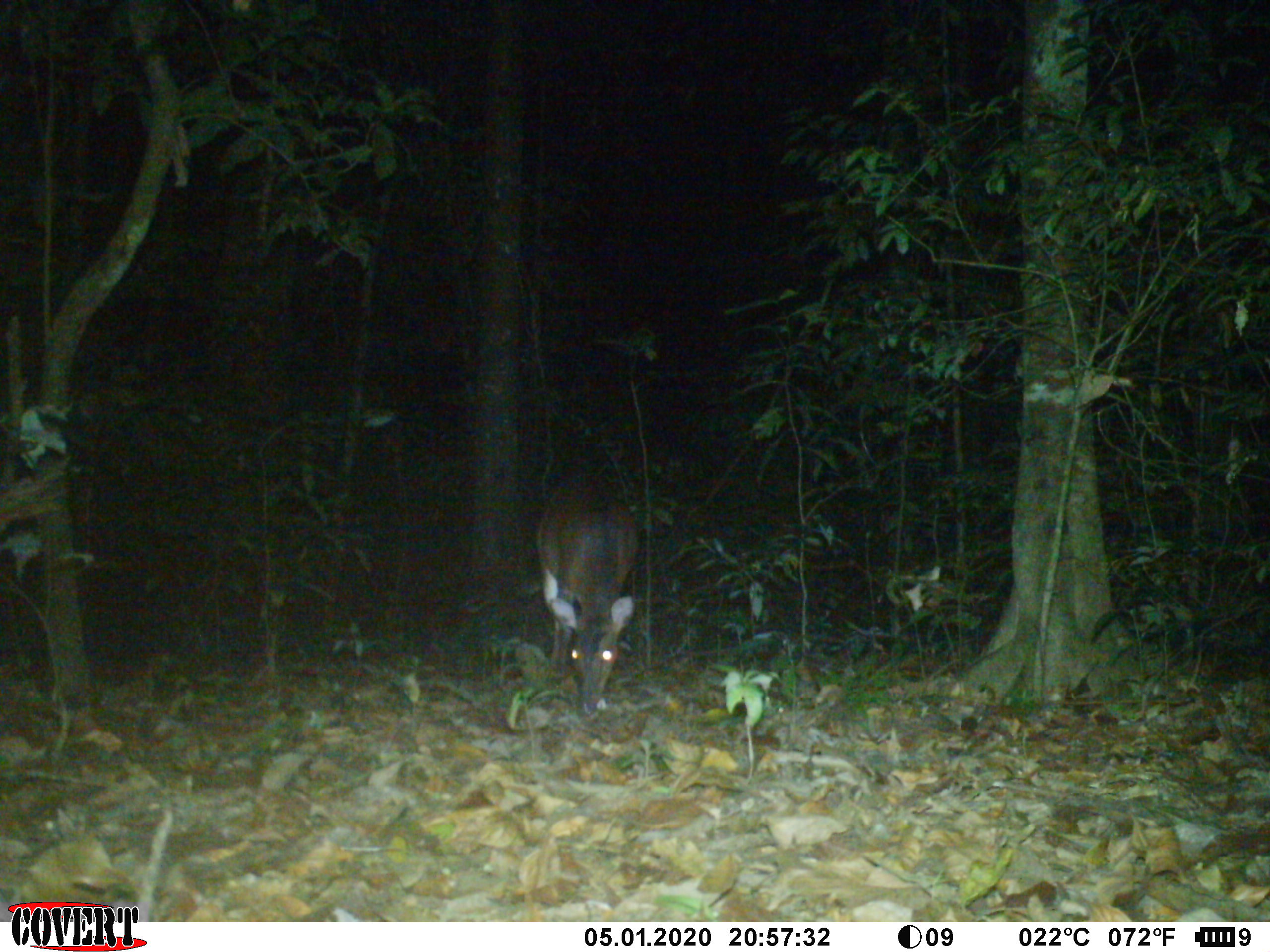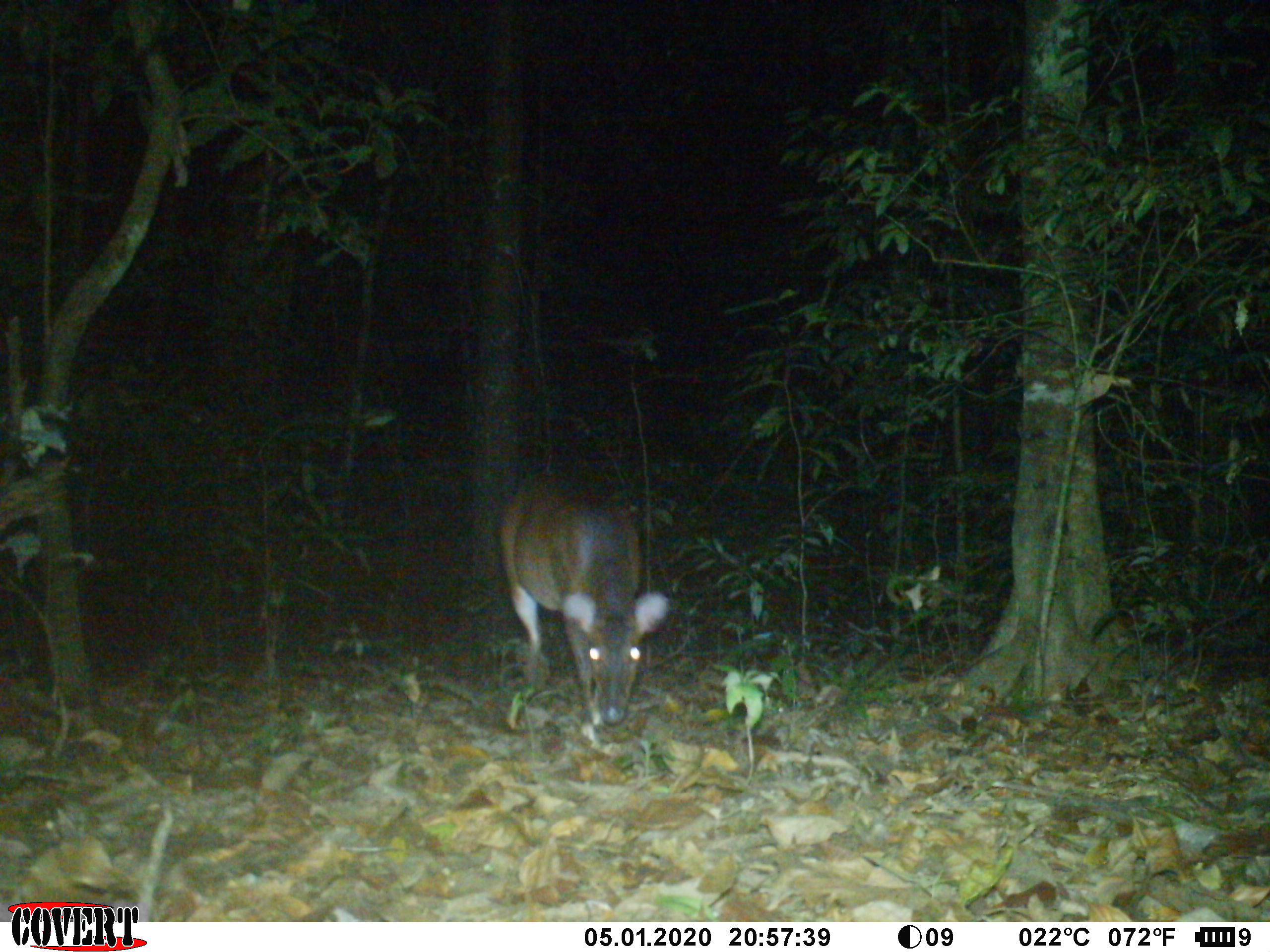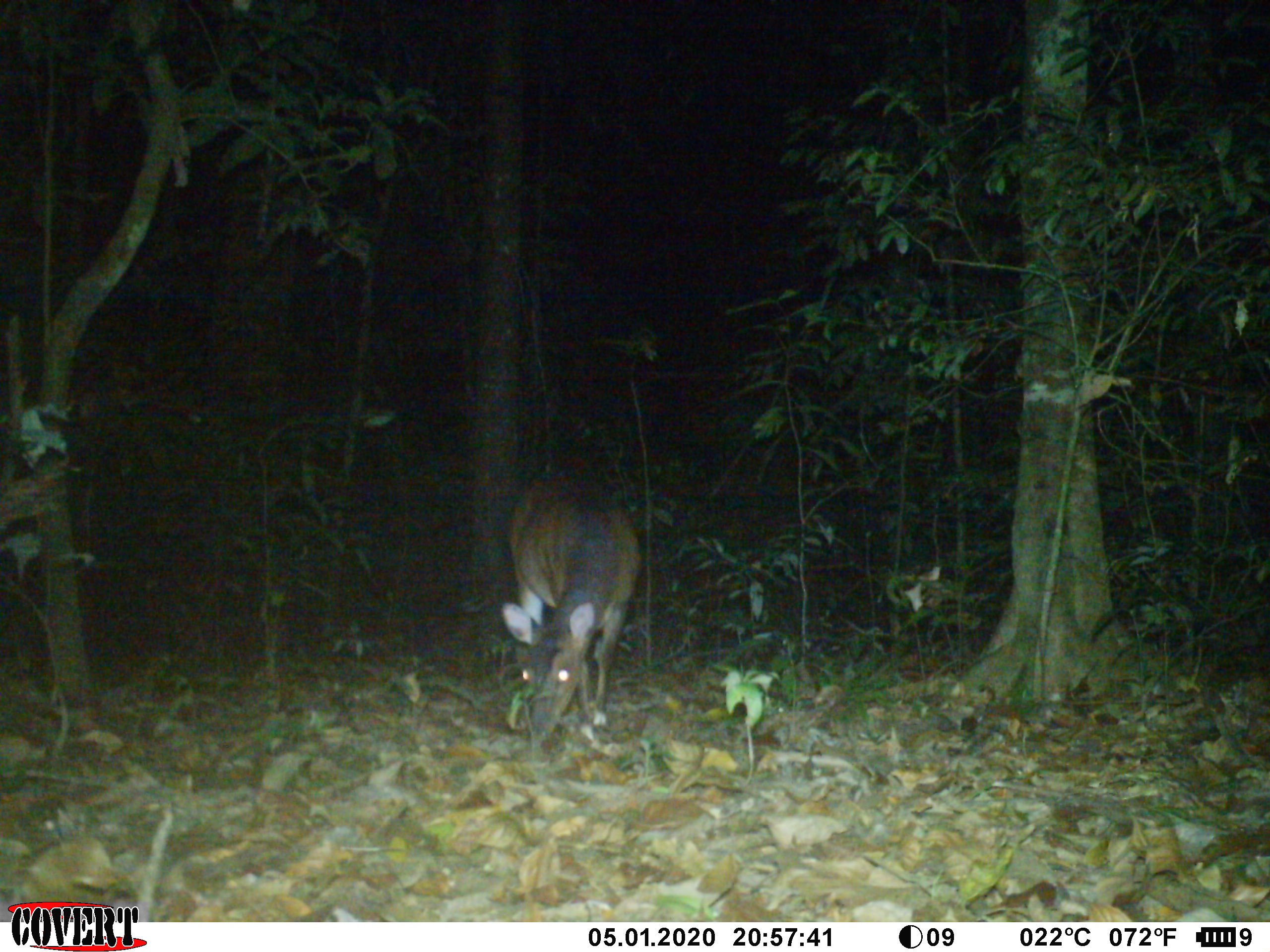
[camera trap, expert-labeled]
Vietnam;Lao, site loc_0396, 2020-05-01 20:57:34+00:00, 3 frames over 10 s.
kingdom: Animalia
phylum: Chordata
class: Mammalia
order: Artiodactyla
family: Cervidae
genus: Muntiacus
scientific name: Muntiacus vuquangensis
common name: large-antlered muntjac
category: large antlered muntjac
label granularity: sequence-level